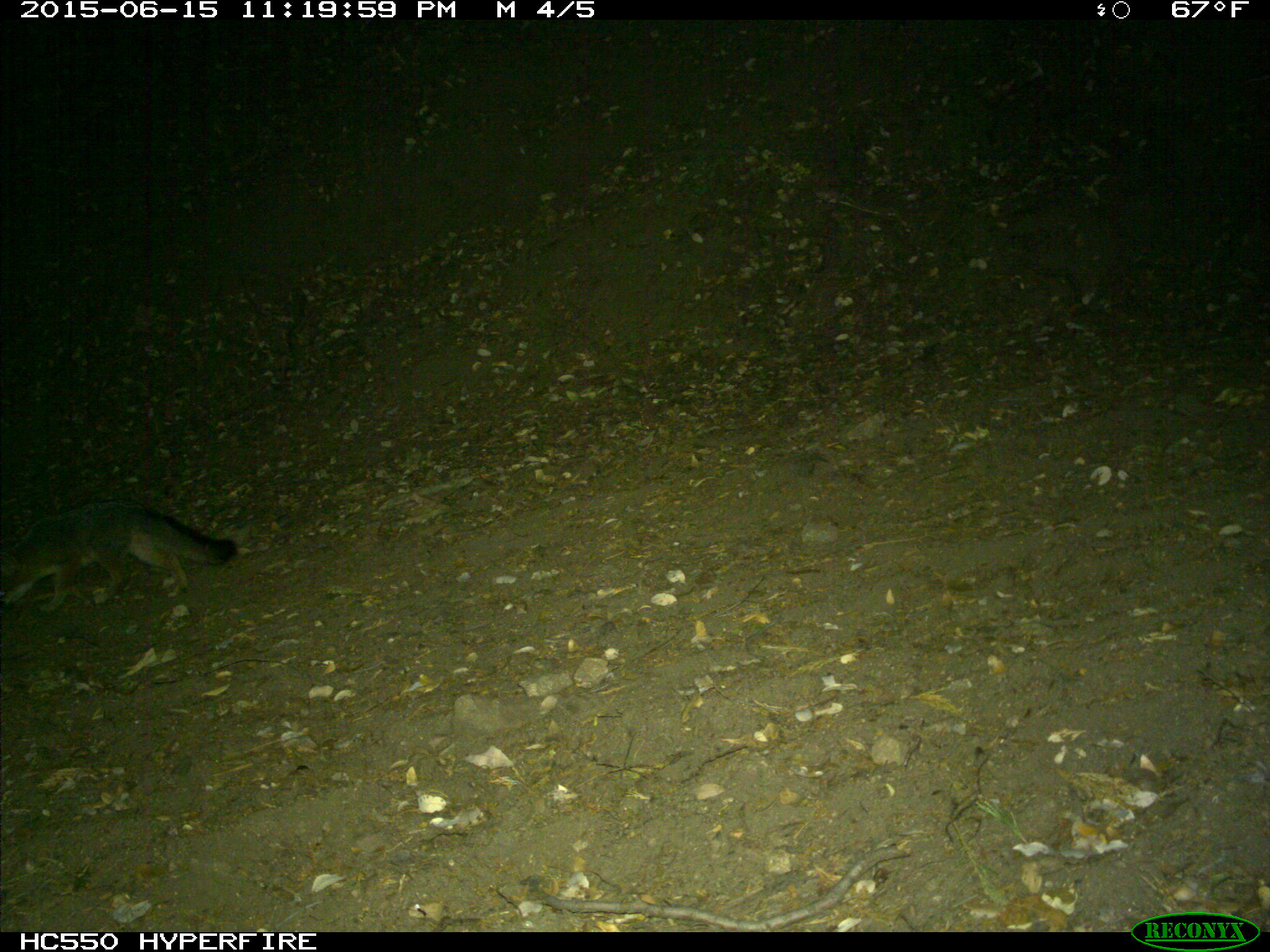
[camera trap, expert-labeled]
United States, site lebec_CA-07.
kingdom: Animalia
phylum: Chordata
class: Mammalia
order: Carnivora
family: Canidae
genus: Urocyon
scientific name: Urocyon cinereoargenteus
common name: gray fox